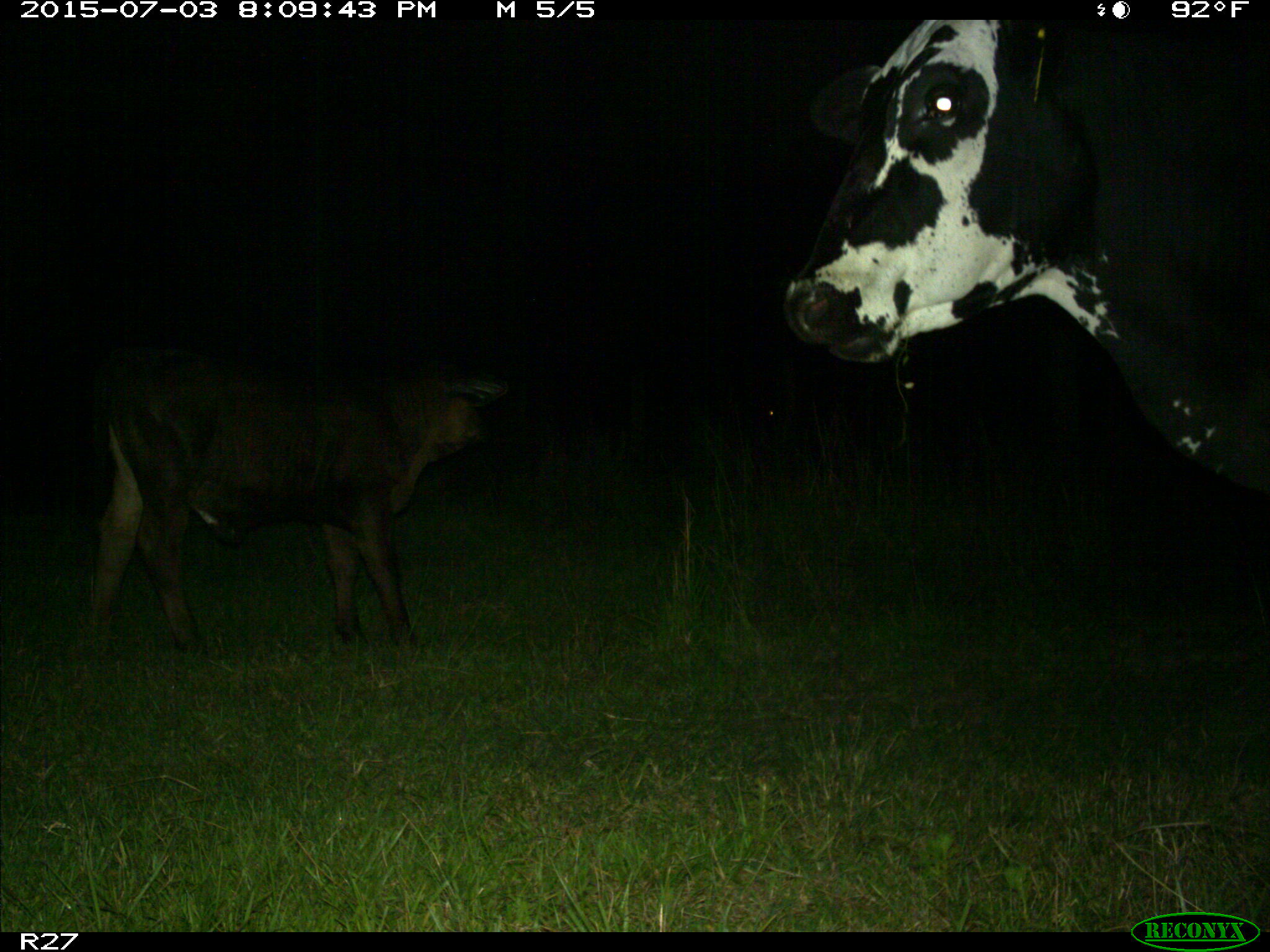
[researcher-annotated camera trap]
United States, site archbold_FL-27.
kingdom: Animalia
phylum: Chordata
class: Mammalia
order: Artiodactyla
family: Bovidae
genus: Bos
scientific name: Bos taurus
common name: domestic cow